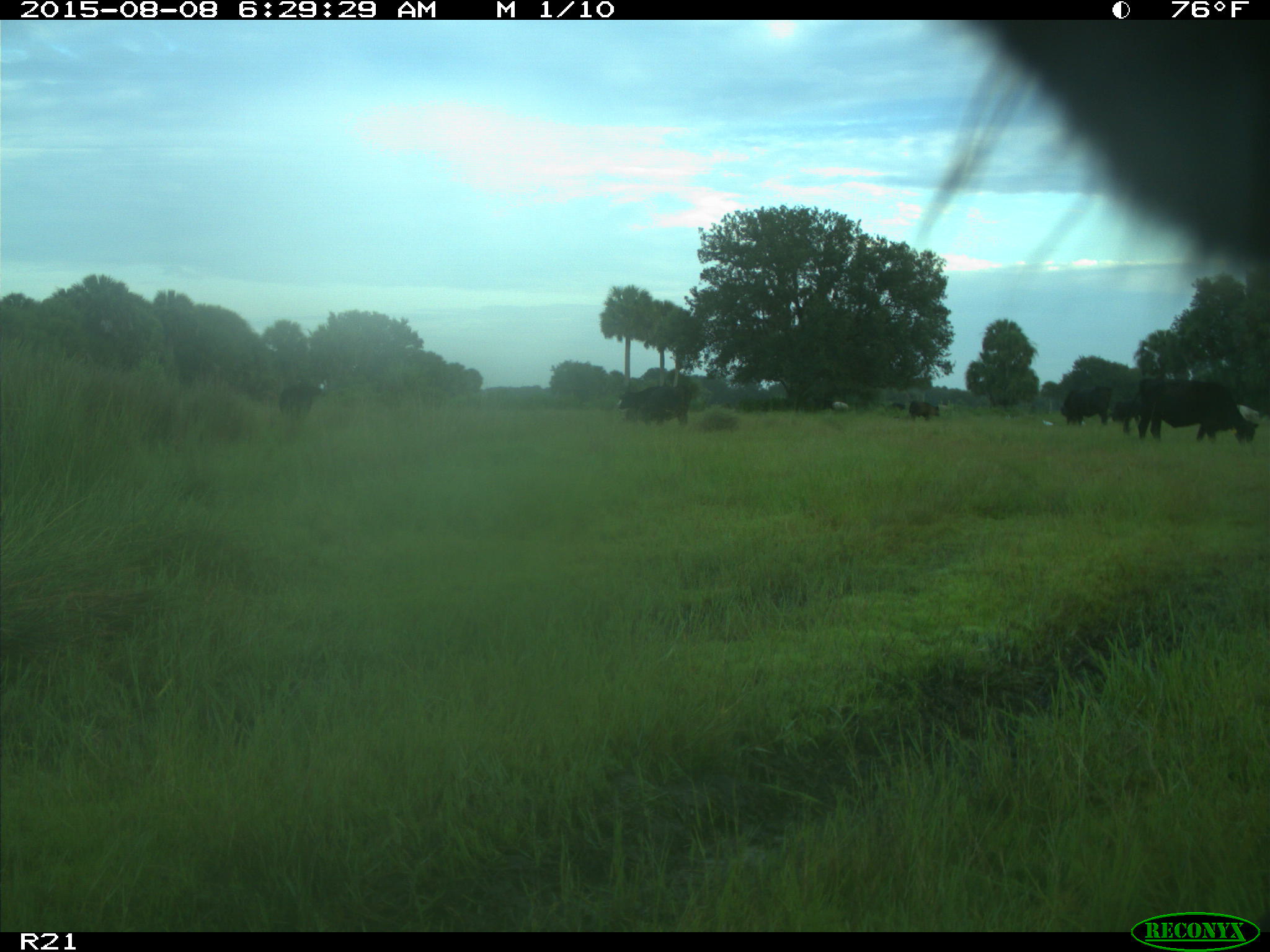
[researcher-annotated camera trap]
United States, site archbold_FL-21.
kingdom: Animalia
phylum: Chordata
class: Mammalia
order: Artiodactyla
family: Bovidae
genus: Bos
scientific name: Bos taurus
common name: domestic cow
Bos taurus (domestic cow).